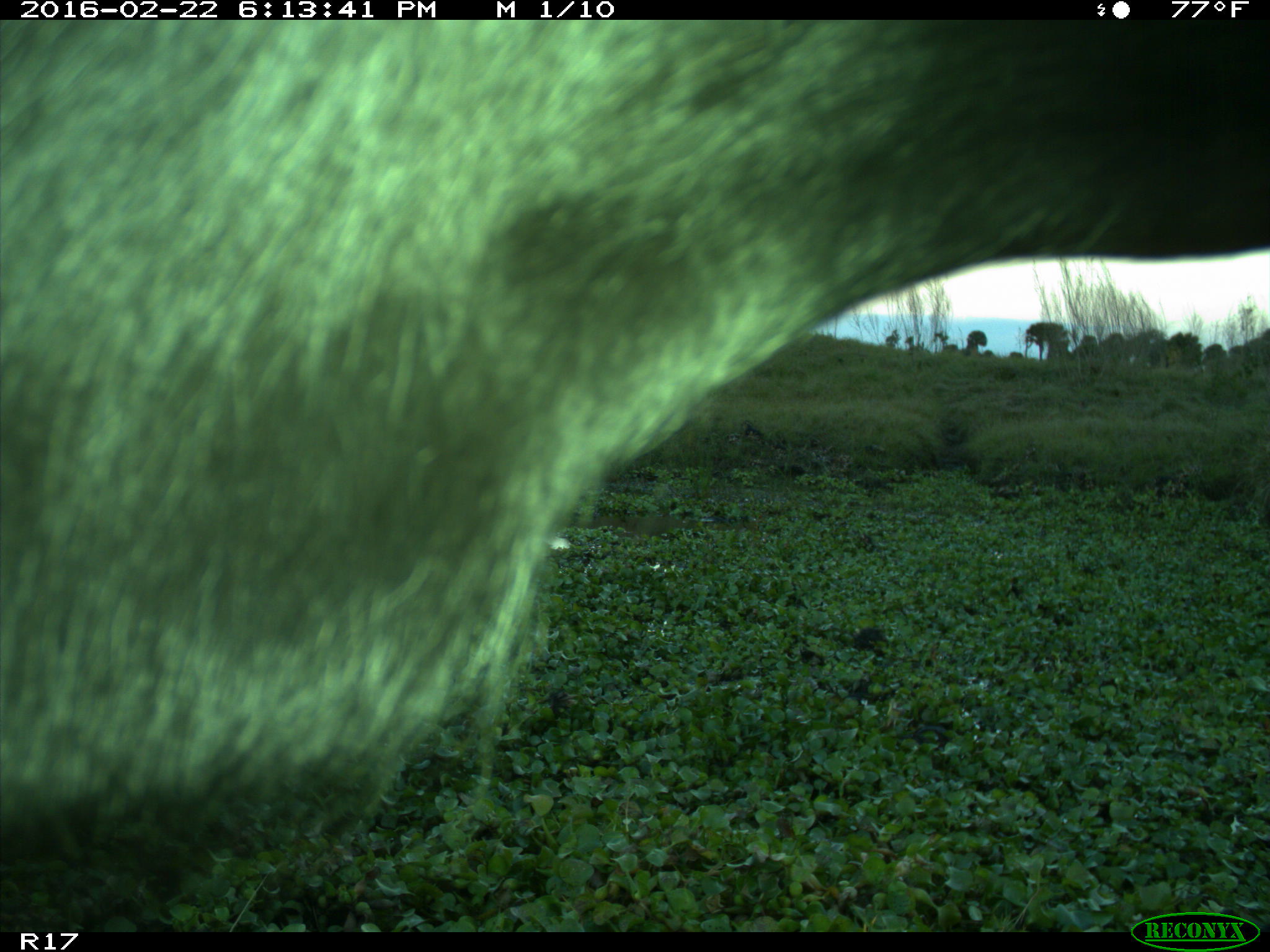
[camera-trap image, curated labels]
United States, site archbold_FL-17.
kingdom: Animalia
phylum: Chordata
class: Mammalia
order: Artiodactyla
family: Bovidae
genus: Bos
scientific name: Bos taurus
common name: domestic cow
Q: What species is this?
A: Bos taurus (domestic cow).